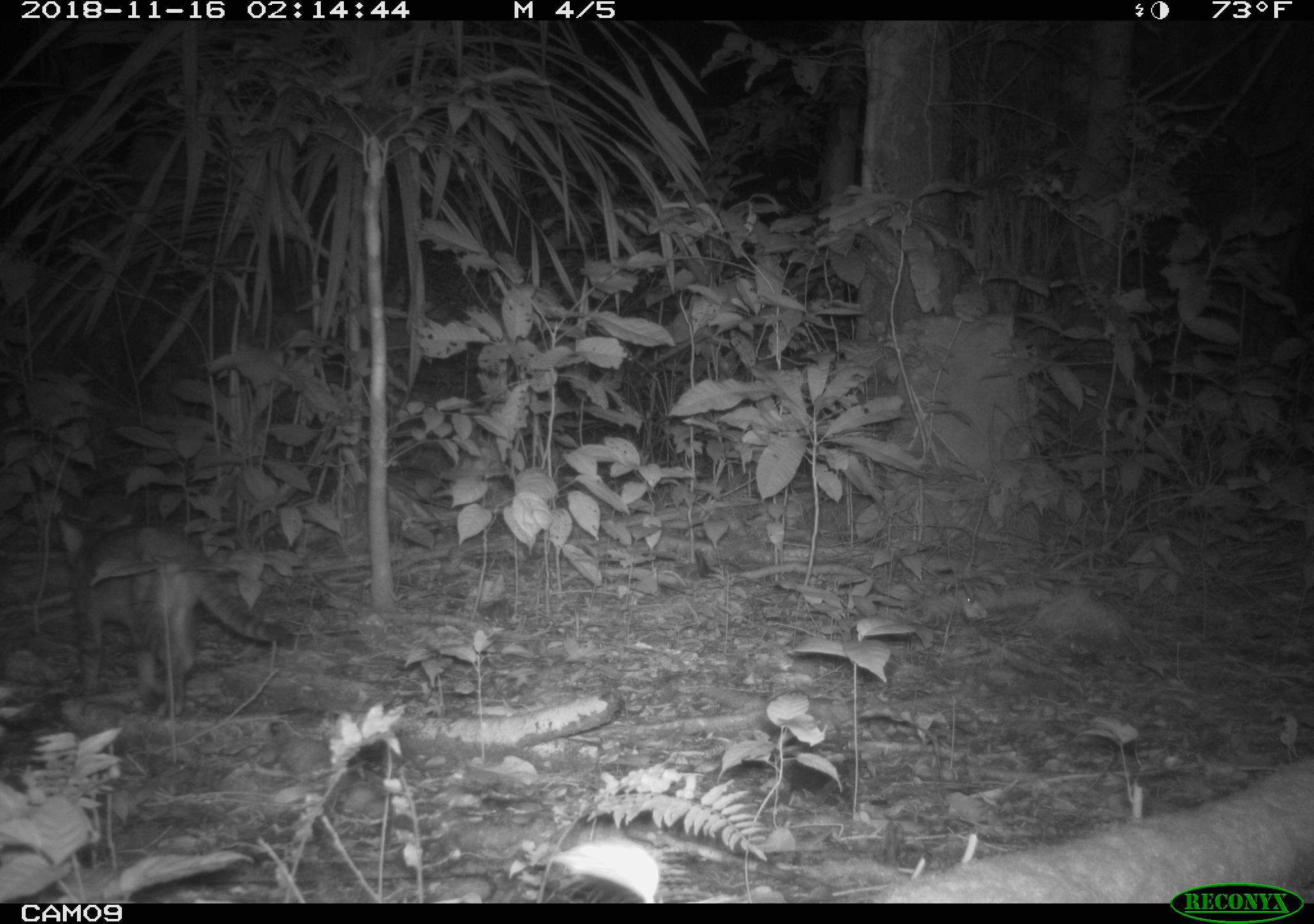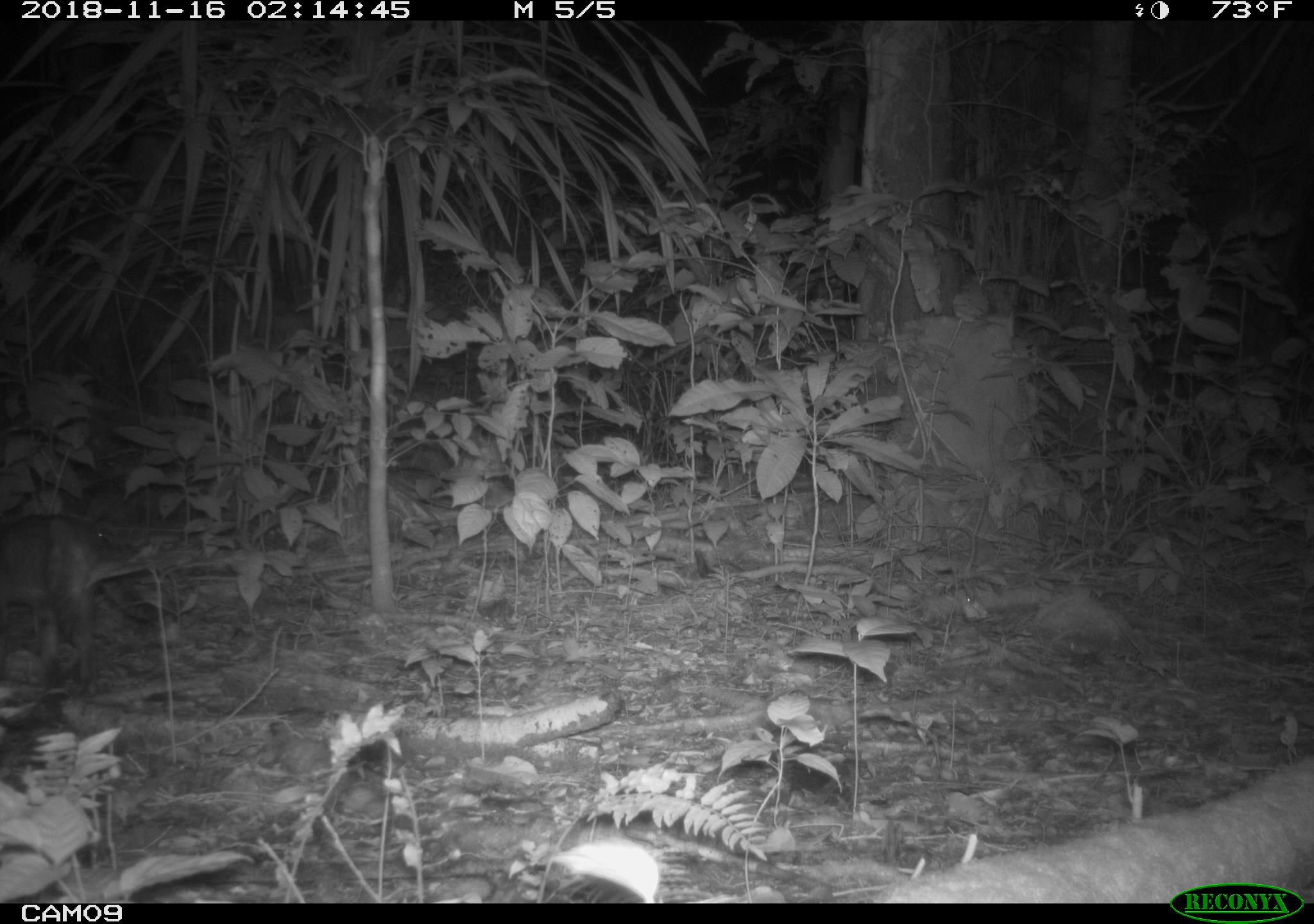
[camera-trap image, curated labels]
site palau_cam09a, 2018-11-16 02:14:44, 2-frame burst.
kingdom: Animalia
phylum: Chordata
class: Mammalia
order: Carnivora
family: Felidae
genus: Felis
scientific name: Felis catus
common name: cat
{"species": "cat (Felis catus)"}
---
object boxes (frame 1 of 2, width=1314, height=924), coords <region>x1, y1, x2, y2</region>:
cat: <region>57, 517, 290, 717</region>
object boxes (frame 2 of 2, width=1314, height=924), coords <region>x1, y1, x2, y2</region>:
cat: <region>0, 512, 158, 699</region>